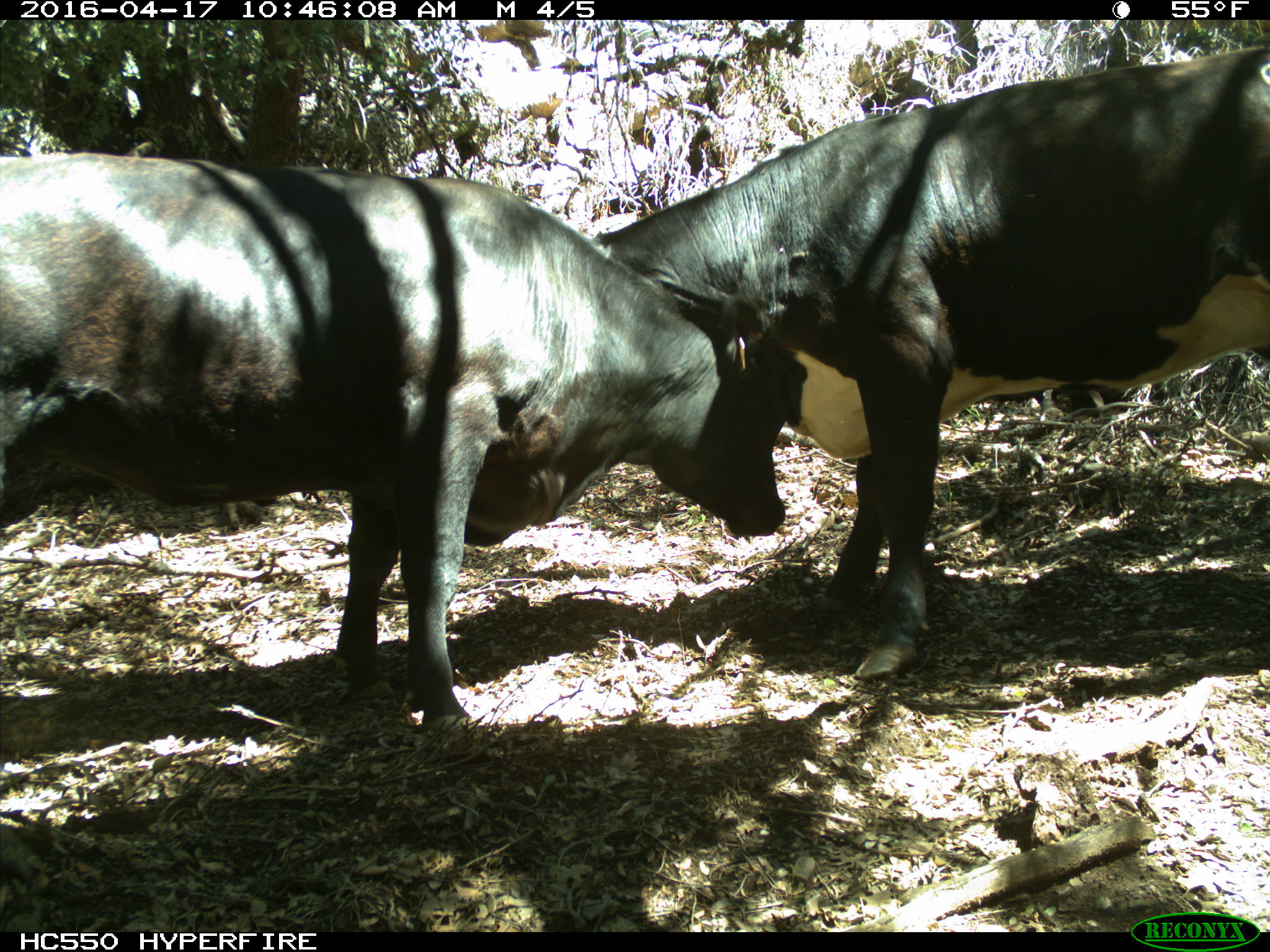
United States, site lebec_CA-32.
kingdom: Animalia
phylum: Chordata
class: Mammalia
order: Artiodactyla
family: Bovidae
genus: Bos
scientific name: Bos taurus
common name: domestic cow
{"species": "Bos taurus (domestic cow)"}